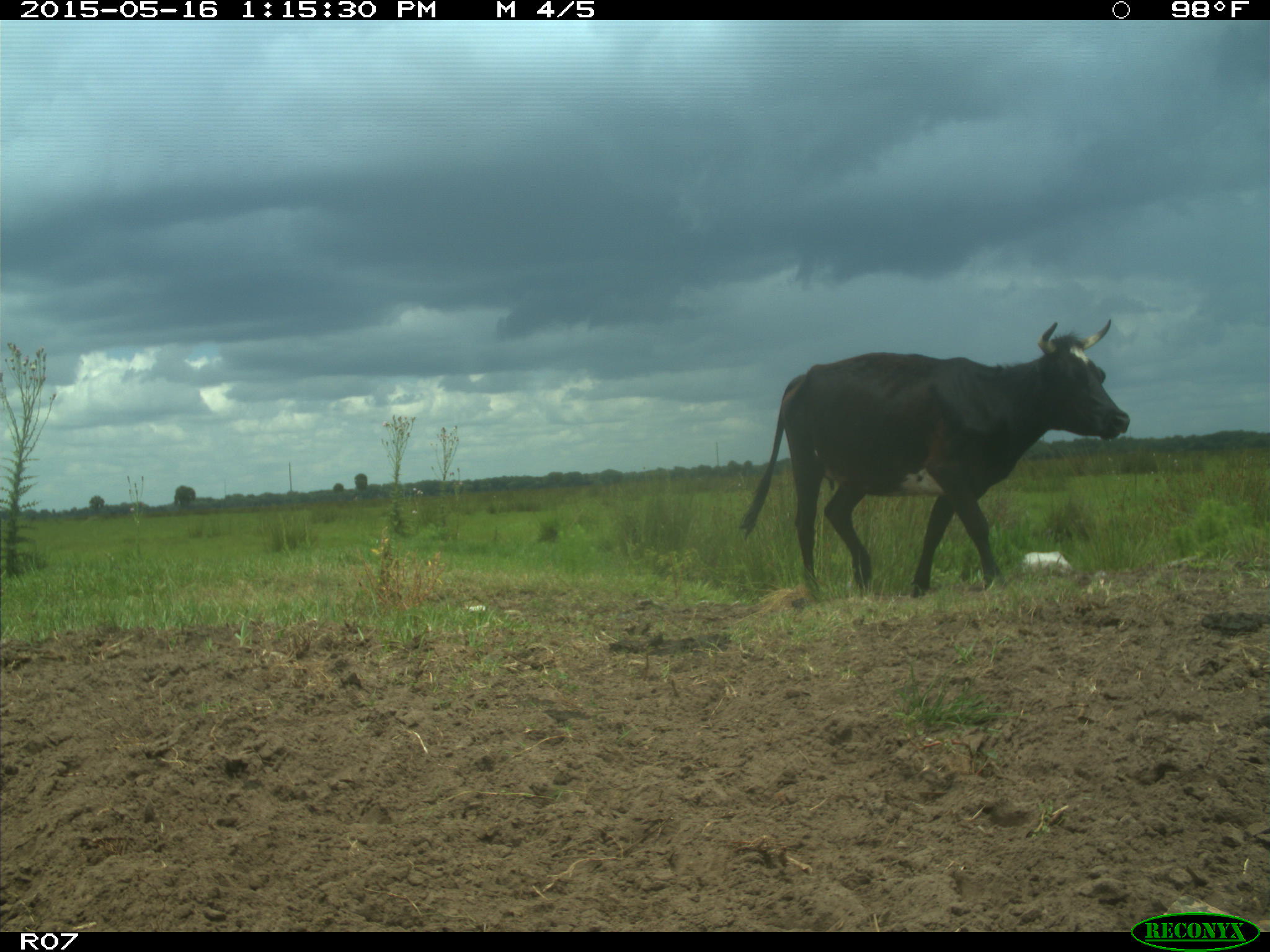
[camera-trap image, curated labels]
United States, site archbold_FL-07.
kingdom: Animalia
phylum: Chordata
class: Mammalia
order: Artiodactyla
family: Bovidae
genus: Bos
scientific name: Bos taurus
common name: domestic cow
Bos taurus (domestic cow).